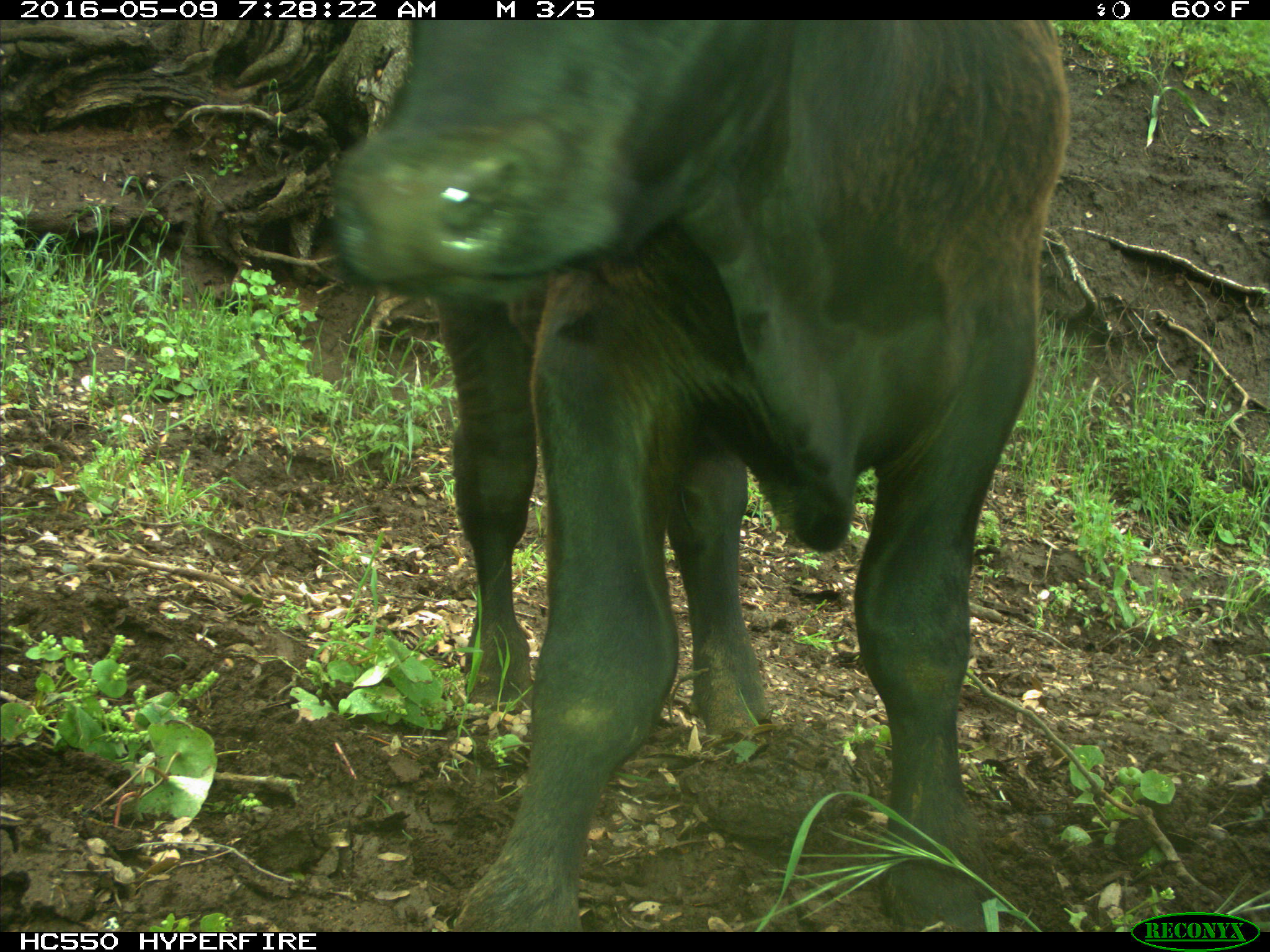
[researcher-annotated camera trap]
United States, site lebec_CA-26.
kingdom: Animalia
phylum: Chordata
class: Mammalia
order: Artiodactyla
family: Bovidae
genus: Bos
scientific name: Bos taurus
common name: domestic cow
Bos taurus (domestic cow).